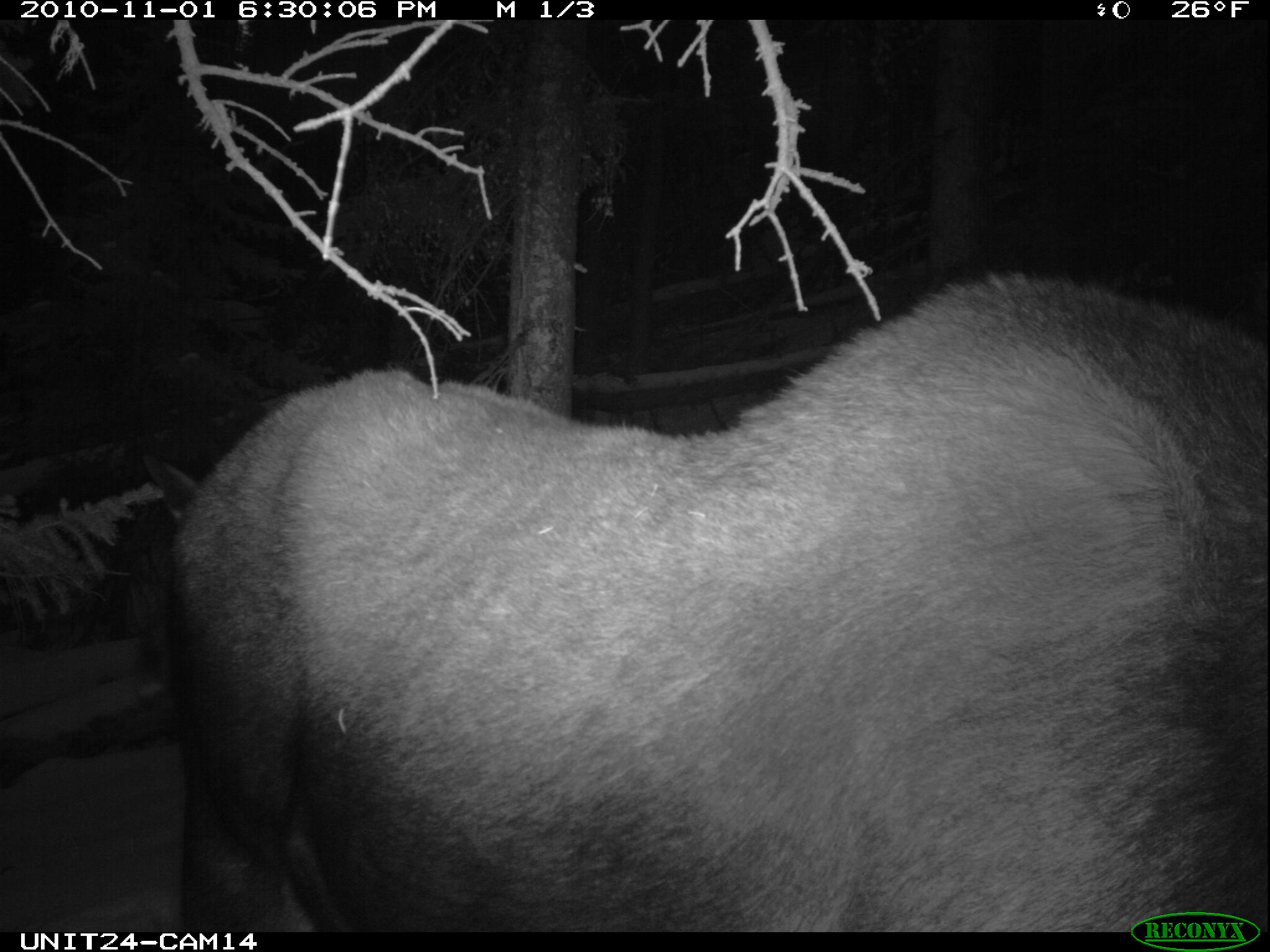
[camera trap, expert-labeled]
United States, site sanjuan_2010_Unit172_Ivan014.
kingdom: Animalia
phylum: Chordata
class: Mammalia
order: Artiodactyla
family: Cervidae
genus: Alces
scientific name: Alces alces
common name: moose